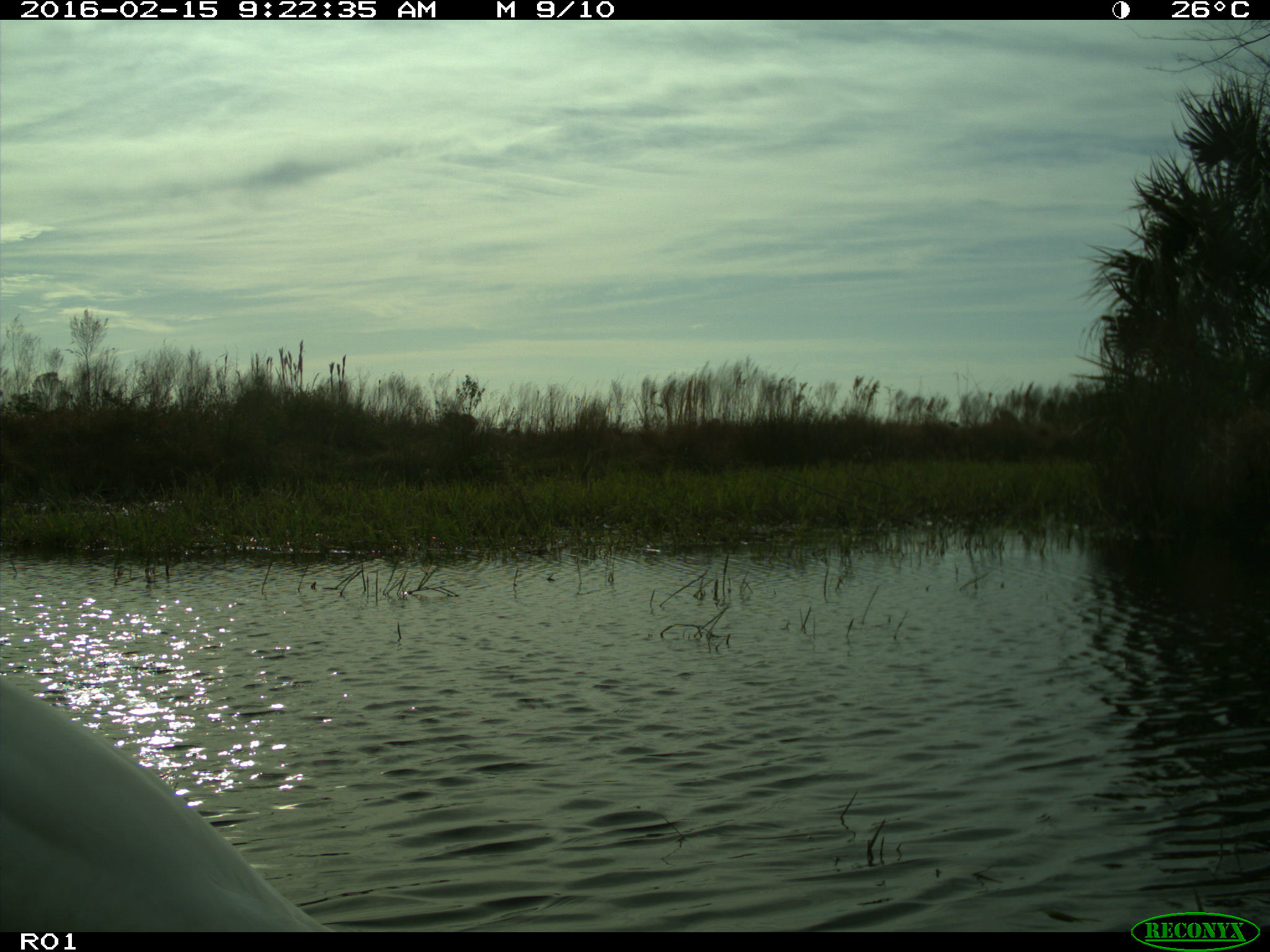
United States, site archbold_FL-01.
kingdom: Animalia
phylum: Chordata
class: Aves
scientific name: Aves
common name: birds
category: unidentified bird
Unidentified bird (birds) (Aves).